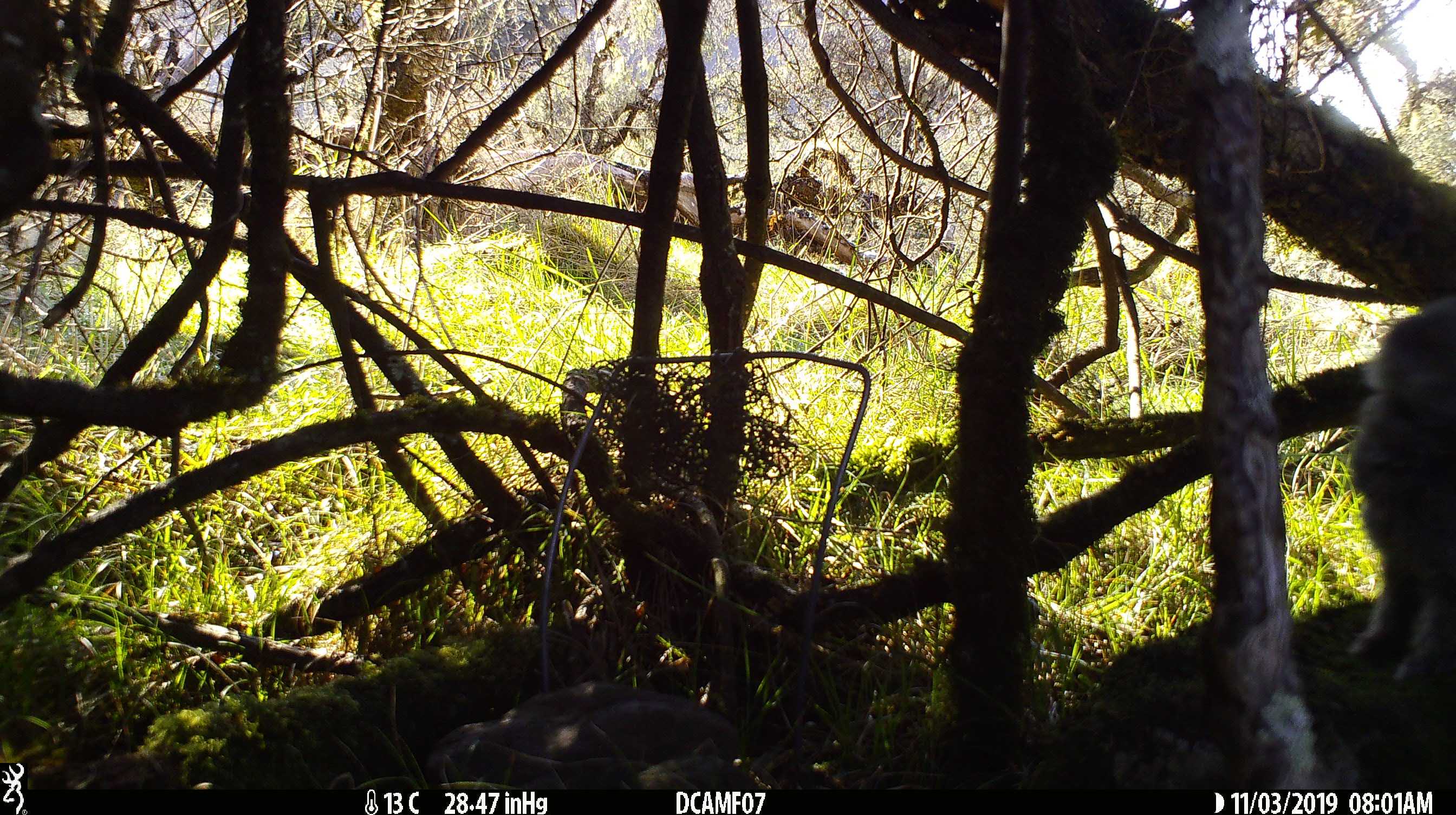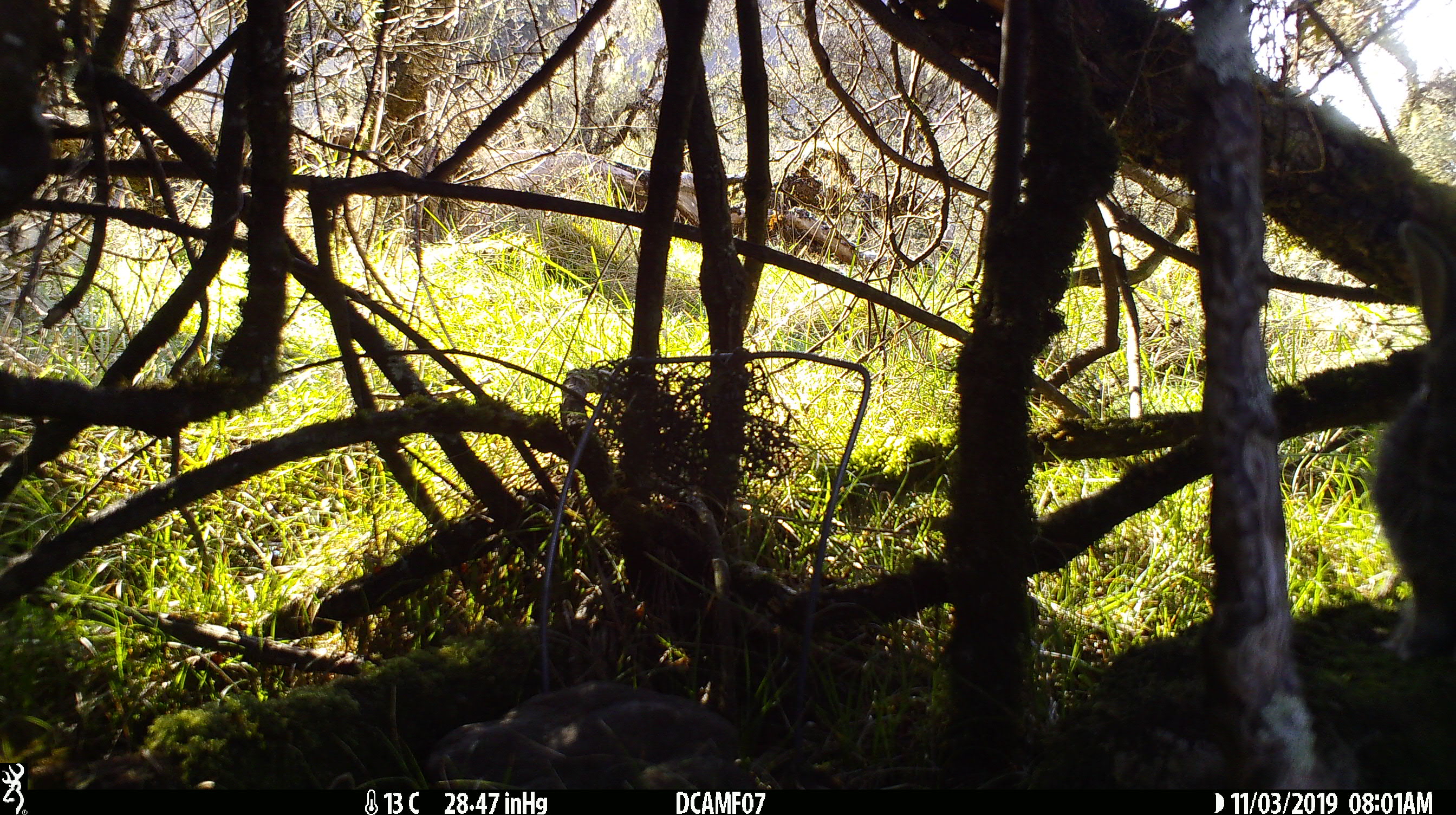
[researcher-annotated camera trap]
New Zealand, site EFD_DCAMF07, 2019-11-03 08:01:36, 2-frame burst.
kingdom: Animalia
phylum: Chordata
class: Mammalia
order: Lagomorpha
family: Leporidae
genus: Oryctolagus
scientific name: Oryctolagus cuniculus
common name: european rabbit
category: rabbit